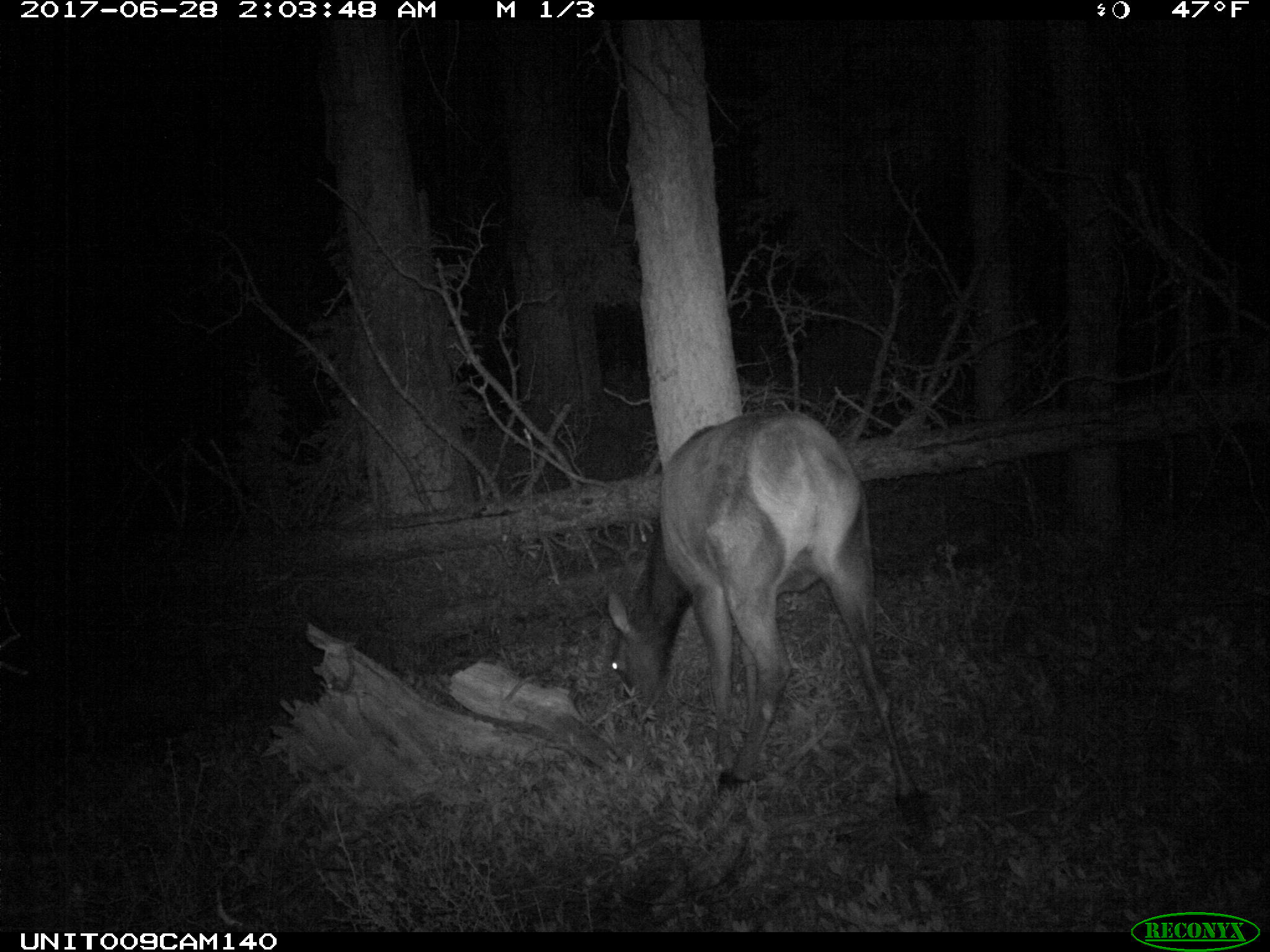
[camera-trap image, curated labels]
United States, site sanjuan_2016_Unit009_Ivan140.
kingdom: Animalia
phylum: Chordata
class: Mammalia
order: Artiodactyla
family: Cervidae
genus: Cervus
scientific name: Cervus elaphus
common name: red deer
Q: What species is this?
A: Cervus elaphus (red deer).